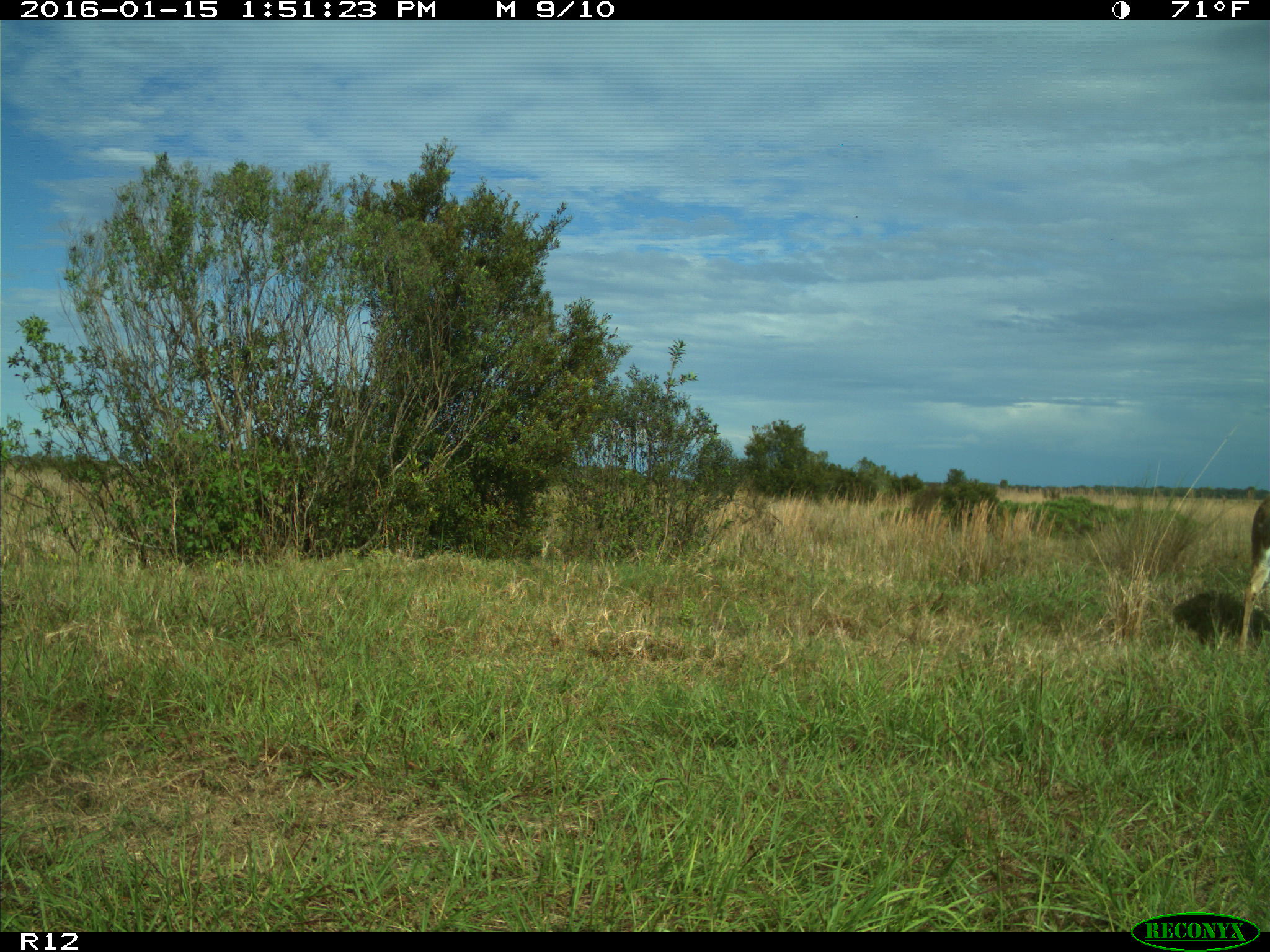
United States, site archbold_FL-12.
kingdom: Animalia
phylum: Chordata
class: Mammalia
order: Artiodactyla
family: Cervidae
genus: Odocoileus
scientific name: Odocoileus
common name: deer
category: unidentified deer